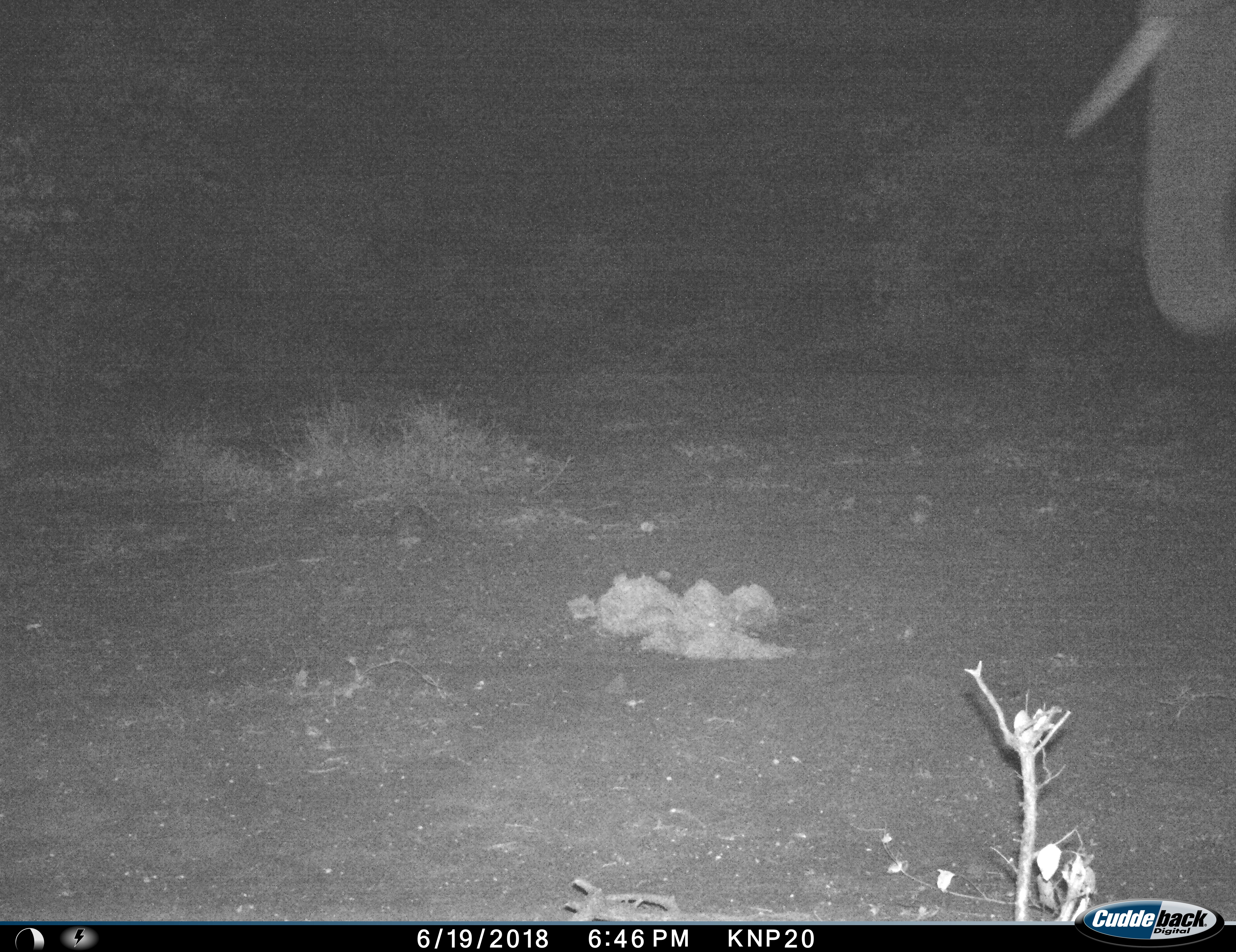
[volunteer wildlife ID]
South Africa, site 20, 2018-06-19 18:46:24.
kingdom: Animalia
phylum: Chordata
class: Mammalia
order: Proboscidea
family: Elephantidae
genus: Loxodonta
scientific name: Loxodonta africana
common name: african bush elephant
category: elephant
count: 1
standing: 75%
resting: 0%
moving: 25%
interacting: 0%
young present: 0%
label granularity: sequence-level